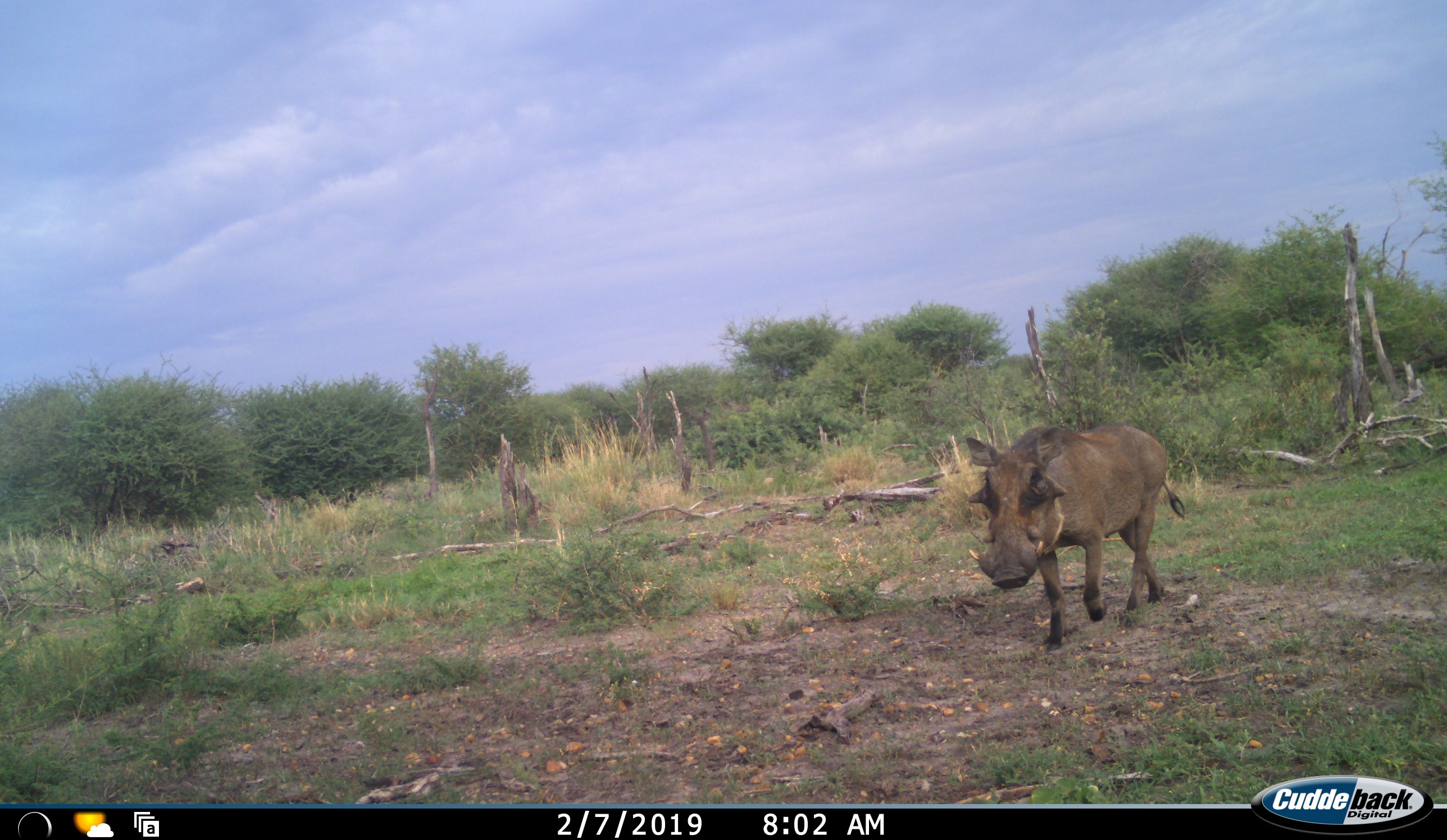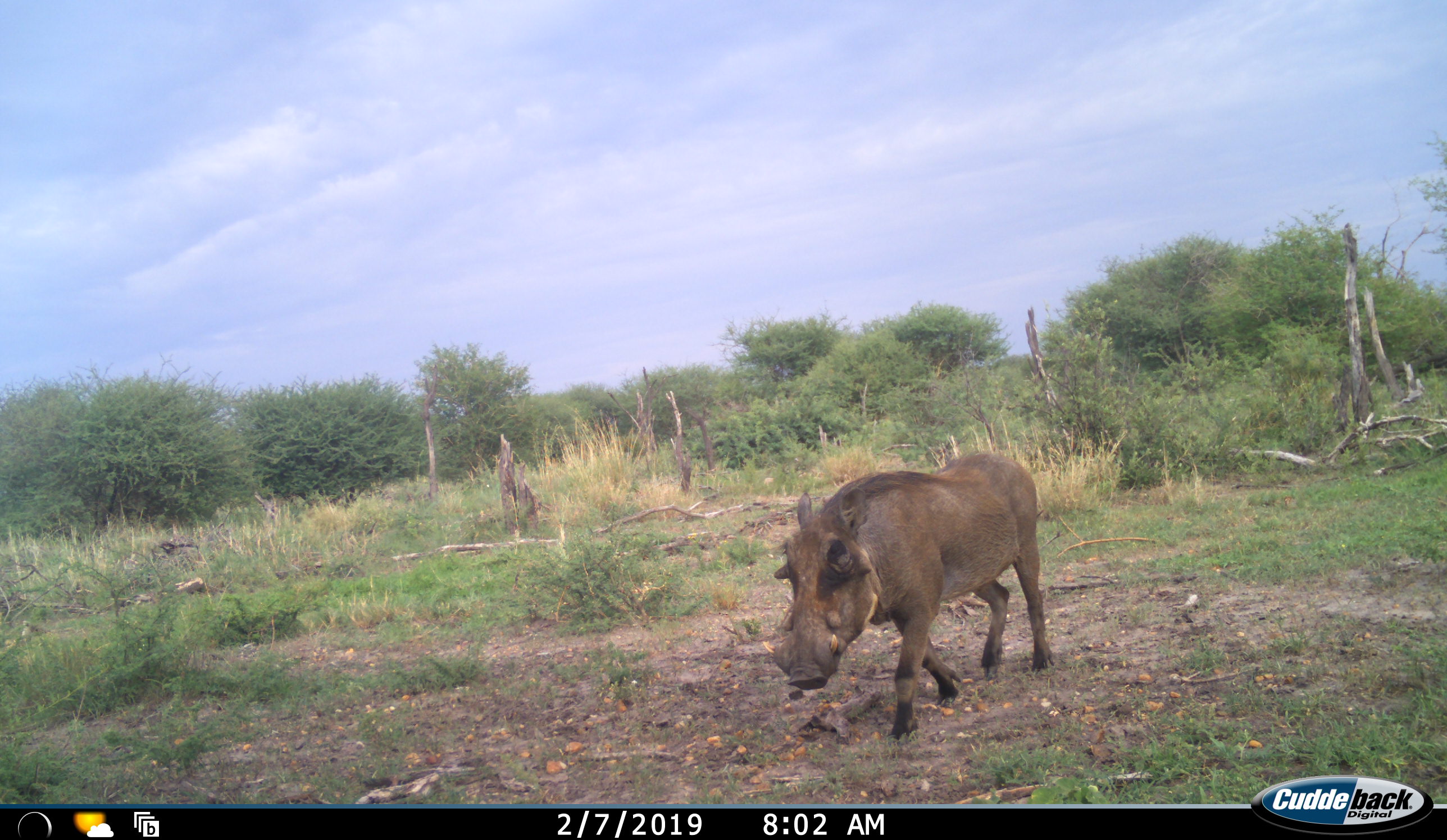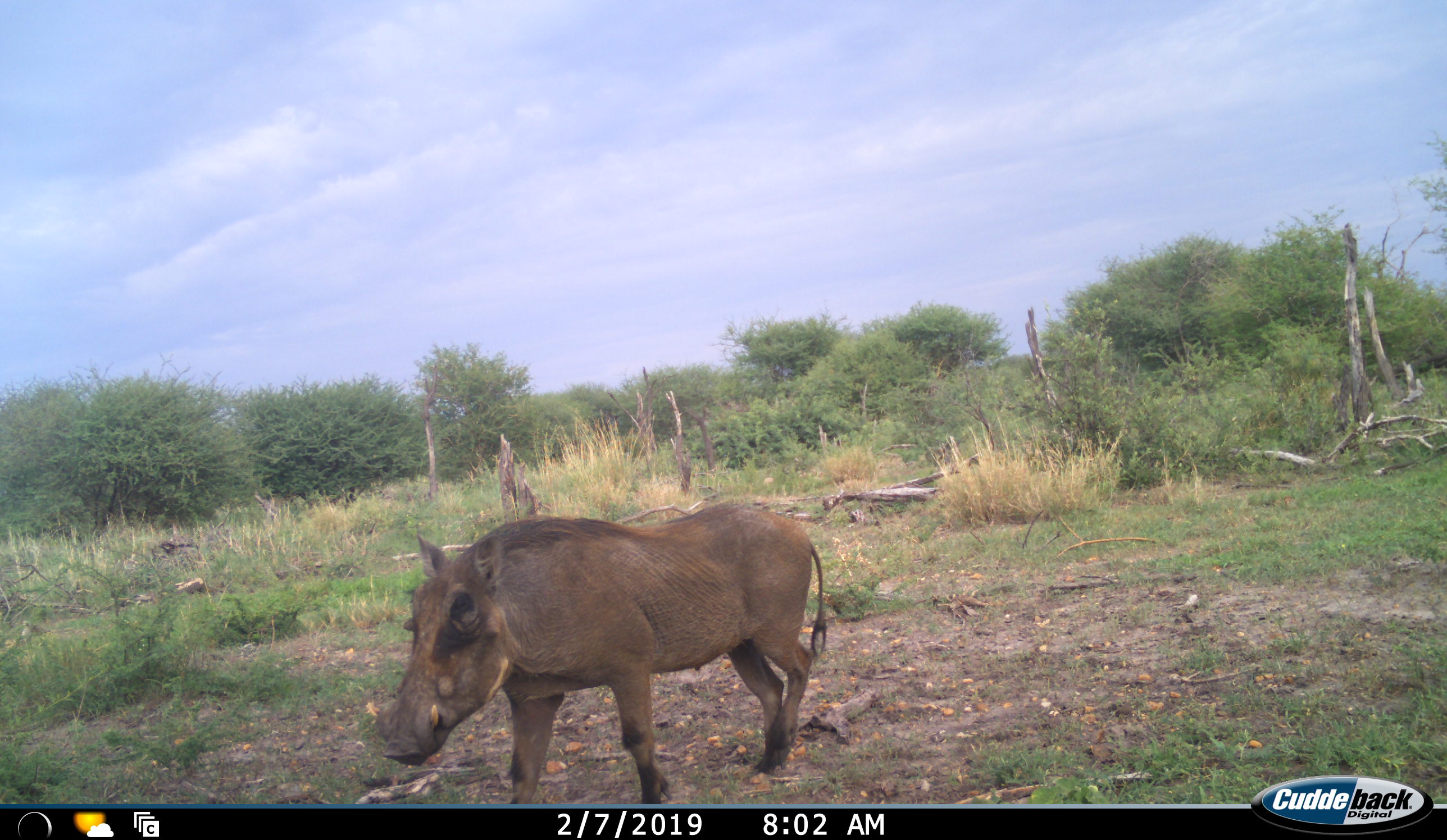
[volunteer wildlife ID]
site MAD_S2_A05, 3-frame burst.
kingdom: Animalia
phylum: Chordata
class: Mammalia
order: Artiodactyla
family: Suidae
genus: Phacochoerus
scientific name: Phacochoerus africanus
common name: warthog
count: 1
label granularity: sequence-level